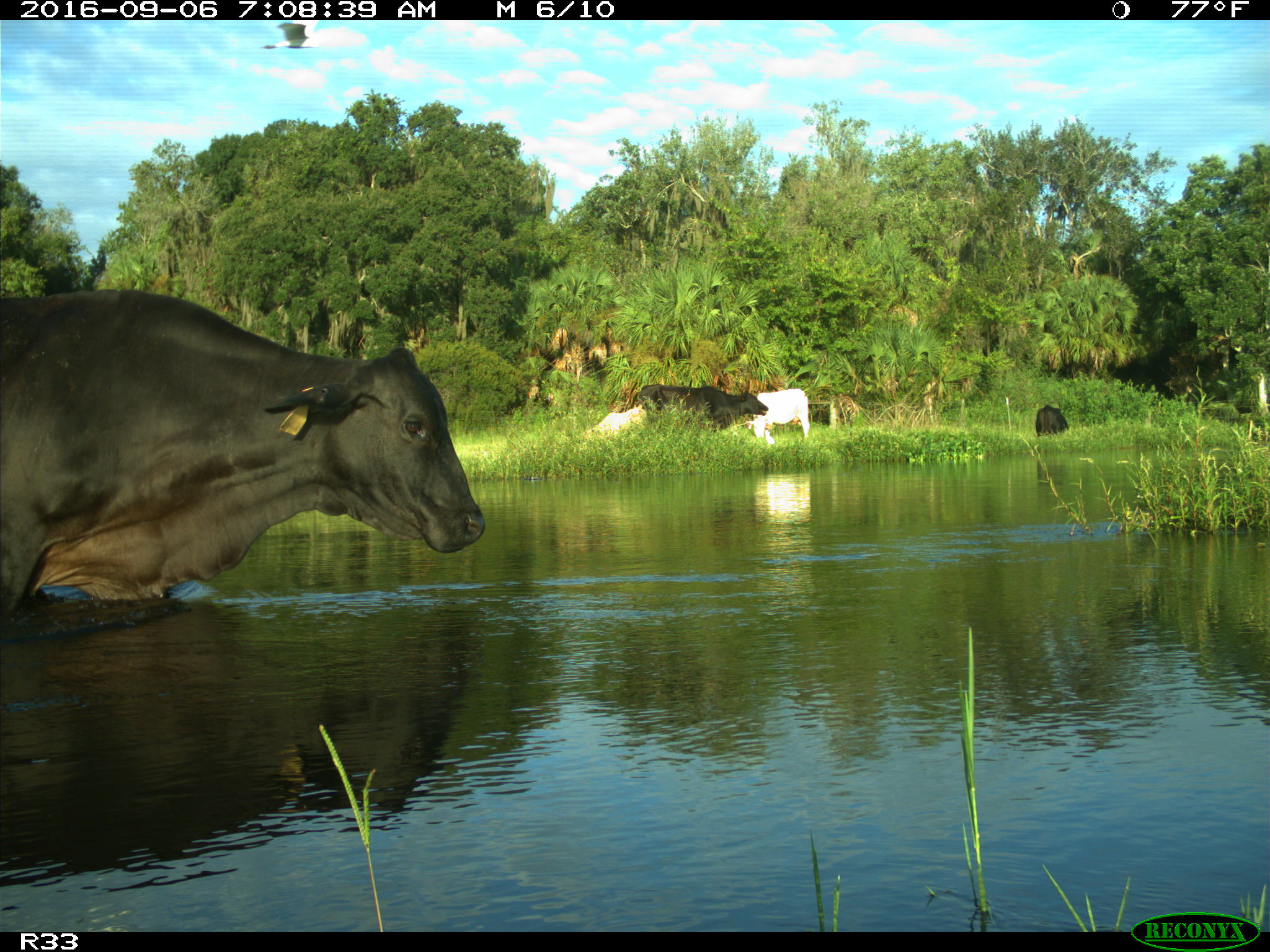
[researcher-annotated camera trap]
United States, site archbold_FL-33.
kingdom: Animalia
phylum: Chordata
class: Mammalia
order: Artiodactyla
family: Bovidae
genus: Bos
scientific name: Bos taurus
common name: domestic cow